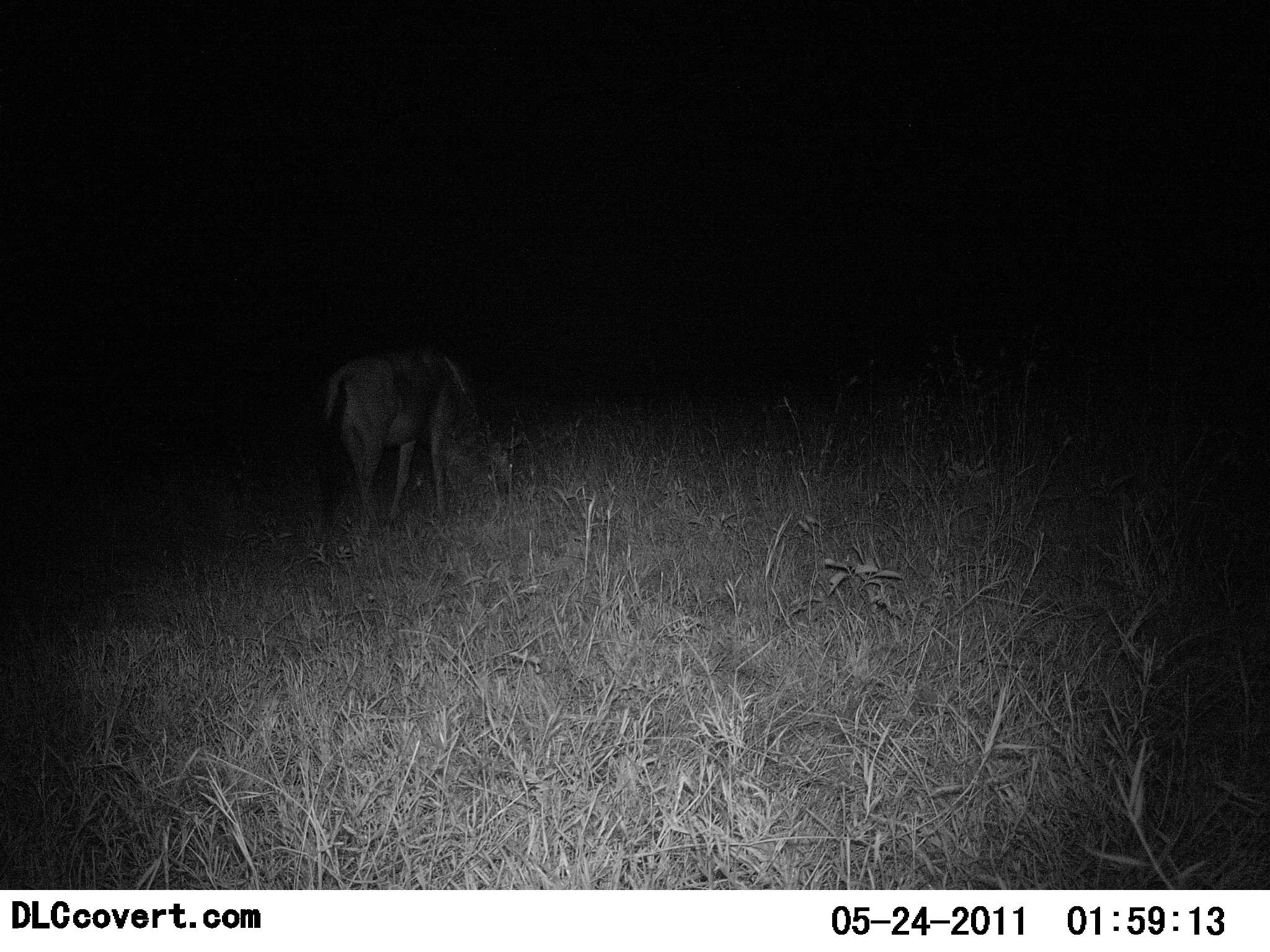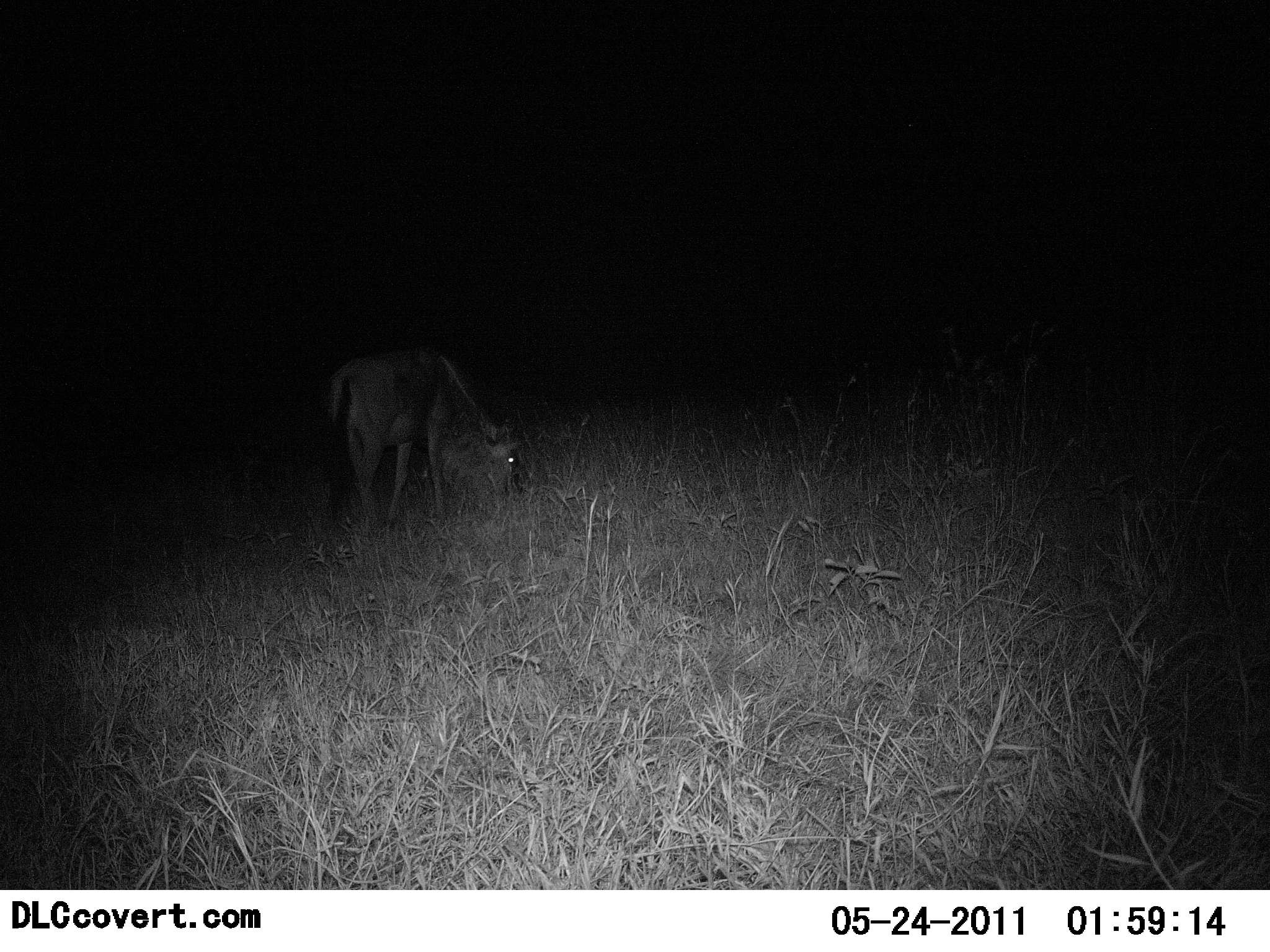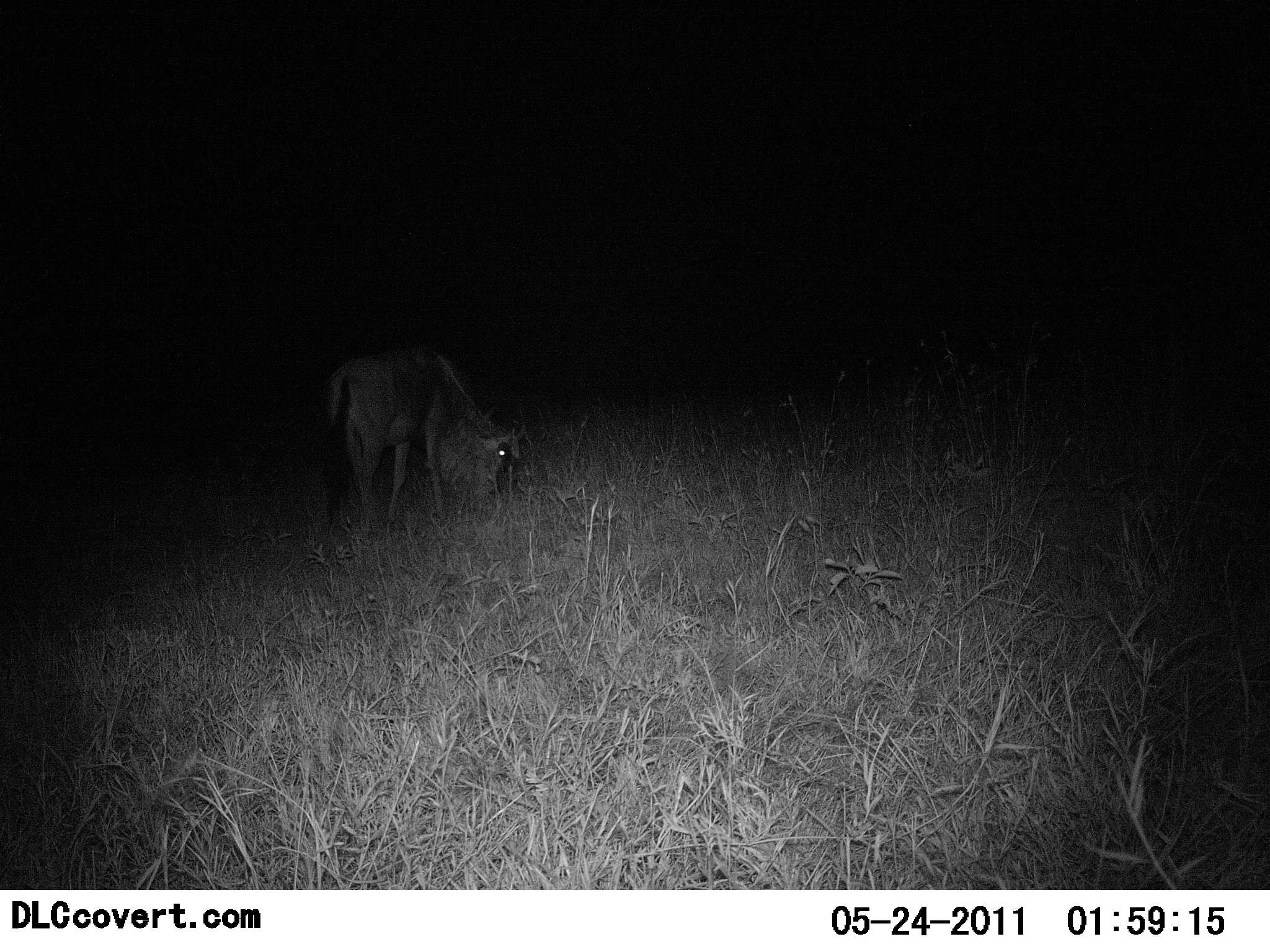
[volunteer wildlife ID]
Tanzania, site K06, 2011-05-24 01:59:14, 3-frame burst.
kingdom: Animalia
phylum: Chordata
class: Mammalia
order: Artiodactyla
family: Bovidae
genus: Connochaetes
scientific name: Connochaetes taurinus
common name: blue wildebeest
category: wildebeest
Wildebeest (blue wildebeest) (Connochaetes taurinus), count 1. Behavior (volunteer vote fractions): standing 9%, resting 0%, moving 0%, interacting 0%. Young present (vote fraction): 0%. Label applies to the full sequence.